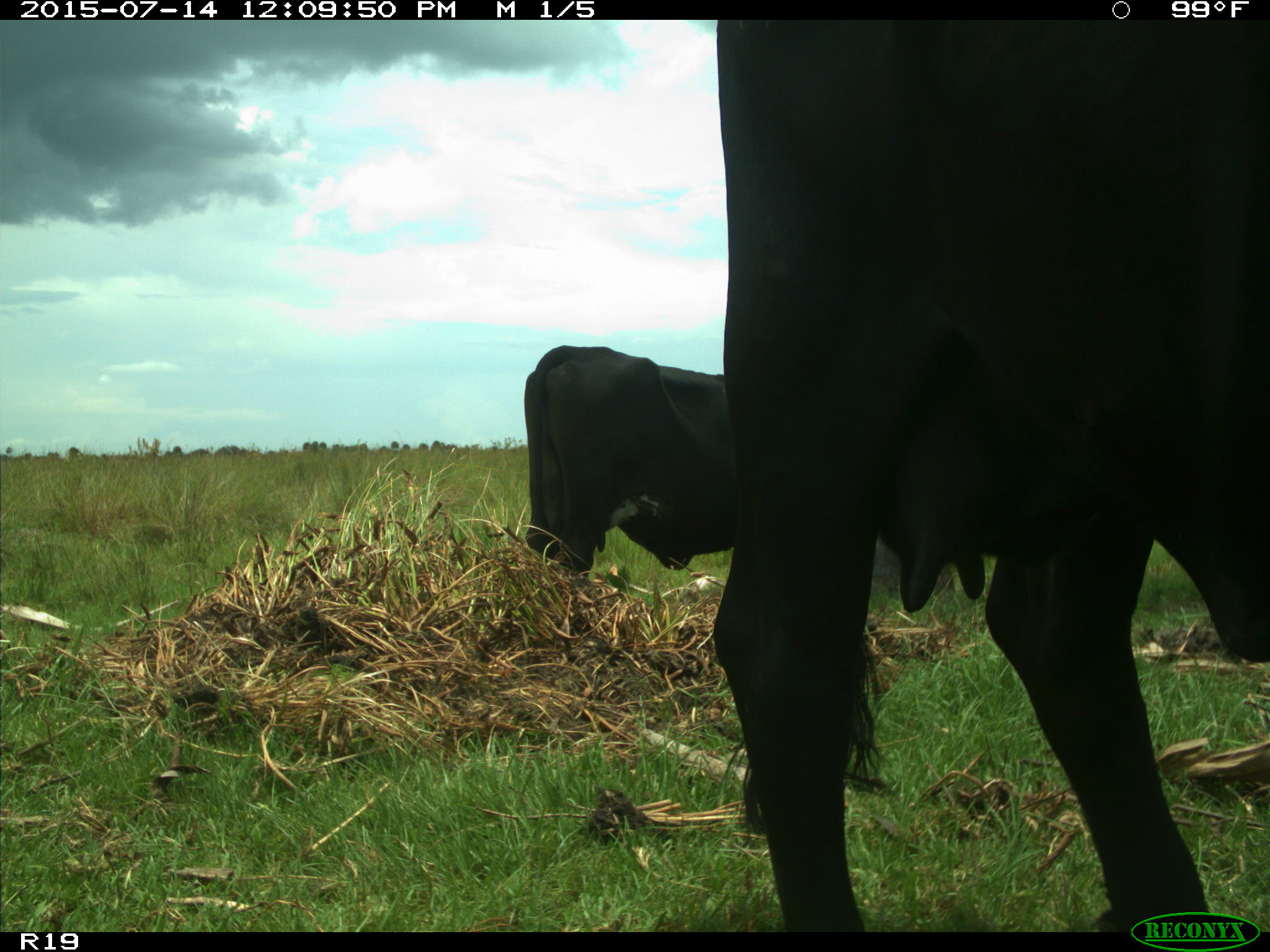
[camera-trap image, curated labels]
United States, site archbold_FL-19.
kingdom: Animalia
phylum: Chordata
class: Mammalia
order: Artiodactyla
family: Bovidae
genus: Bos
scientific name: Bos taurus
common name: domestic cow